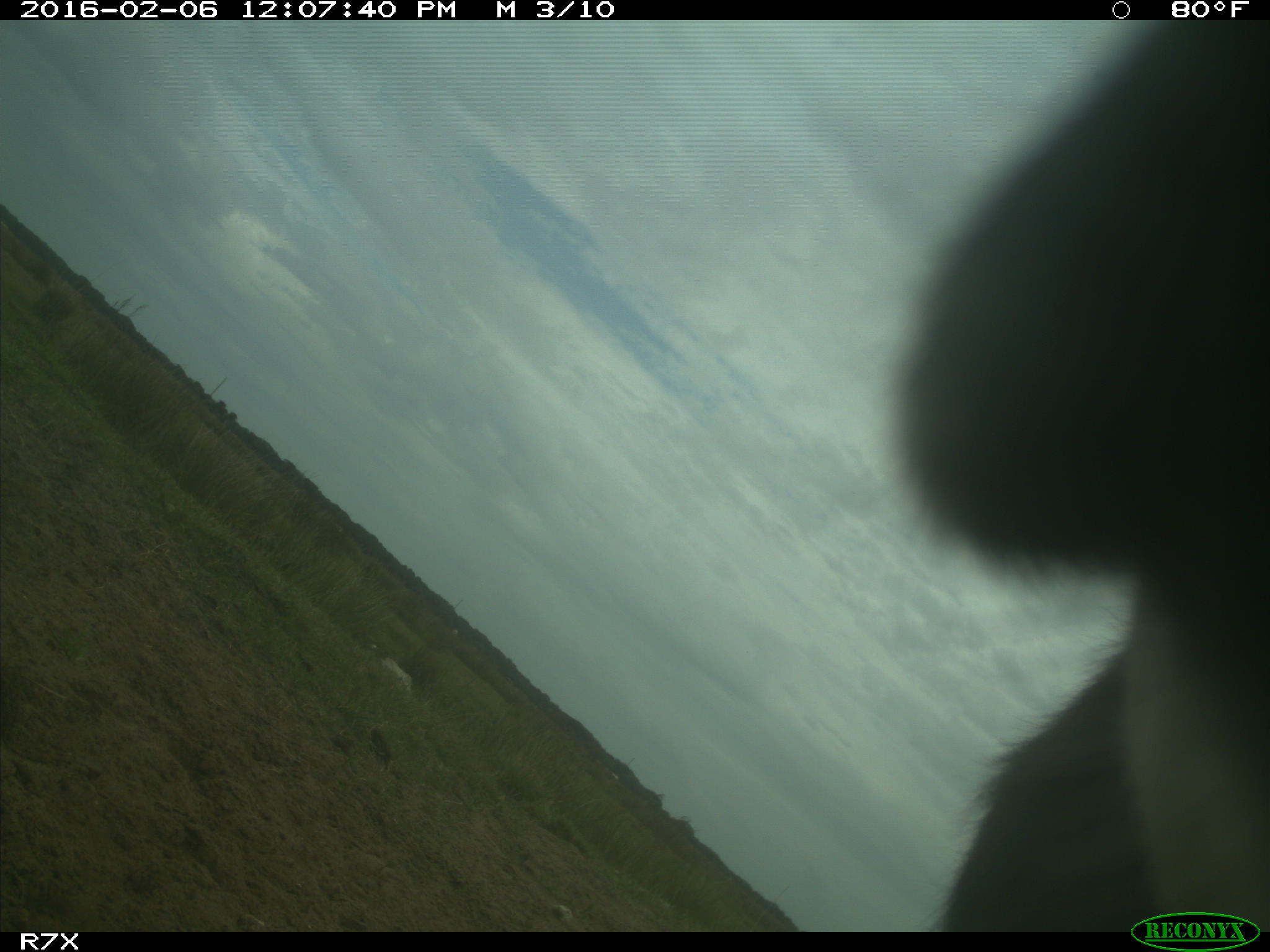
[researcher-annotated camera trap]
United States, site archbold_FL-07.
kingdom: Animalia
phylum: Chordata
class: Mammalia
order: Artiodactyla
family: Bovidae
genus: Bos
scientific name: Bos taurus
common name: domestic cow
Bos taurus (domestic cow).